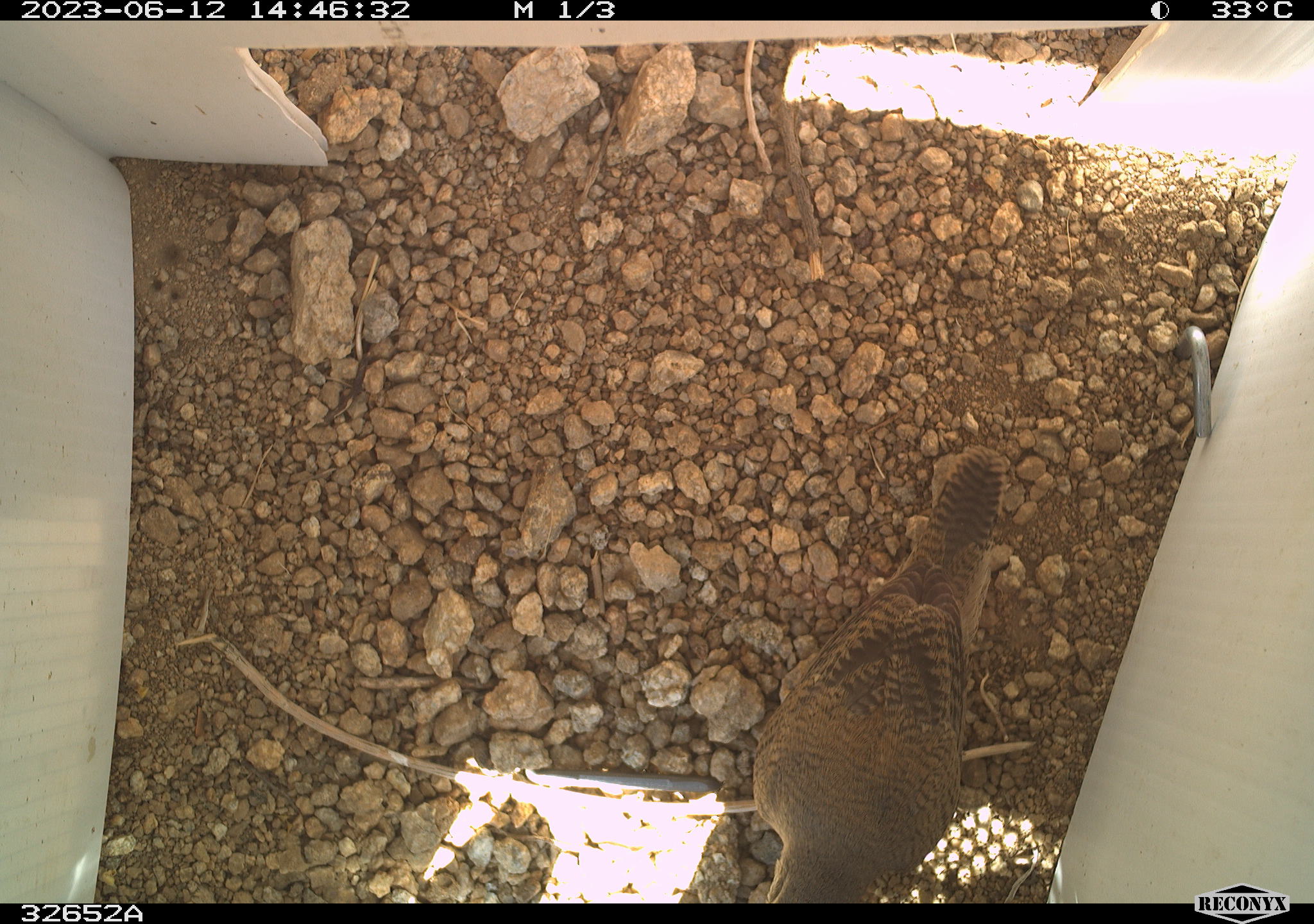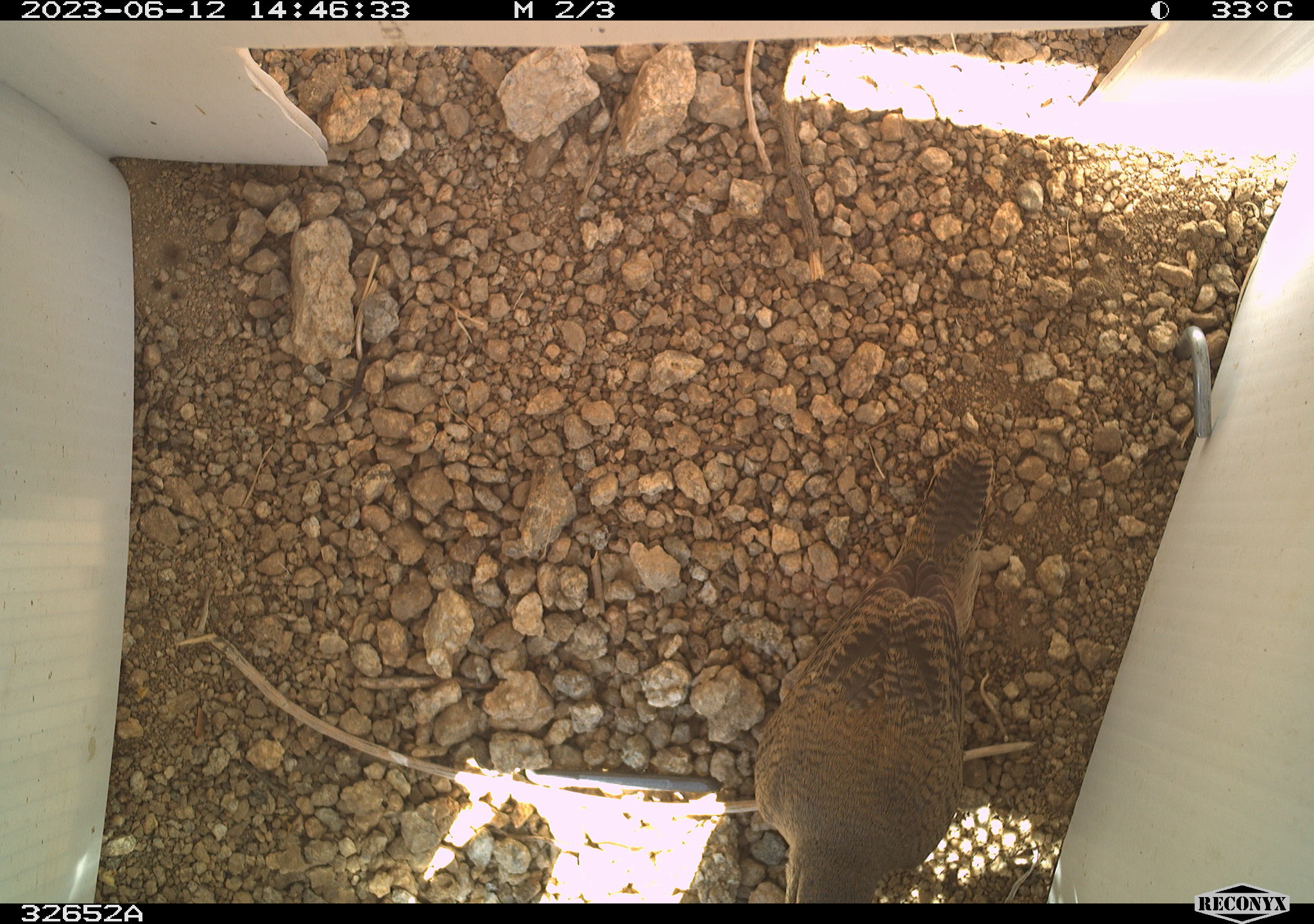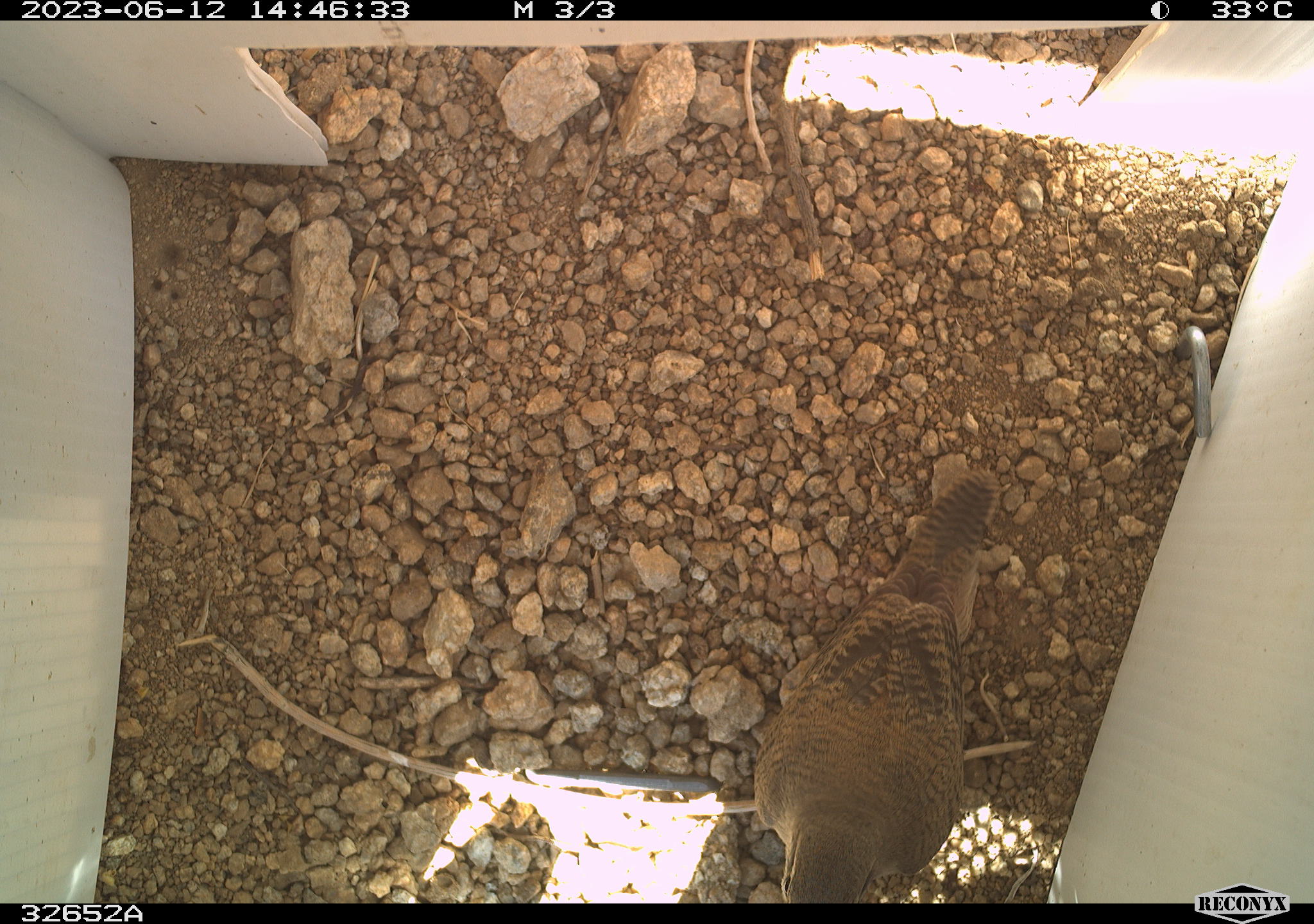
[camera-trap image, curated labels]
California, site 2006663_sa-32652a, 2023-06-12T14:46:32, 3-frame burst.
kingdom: Animalia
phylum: Chordata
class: Aves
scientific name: Aves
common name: bird